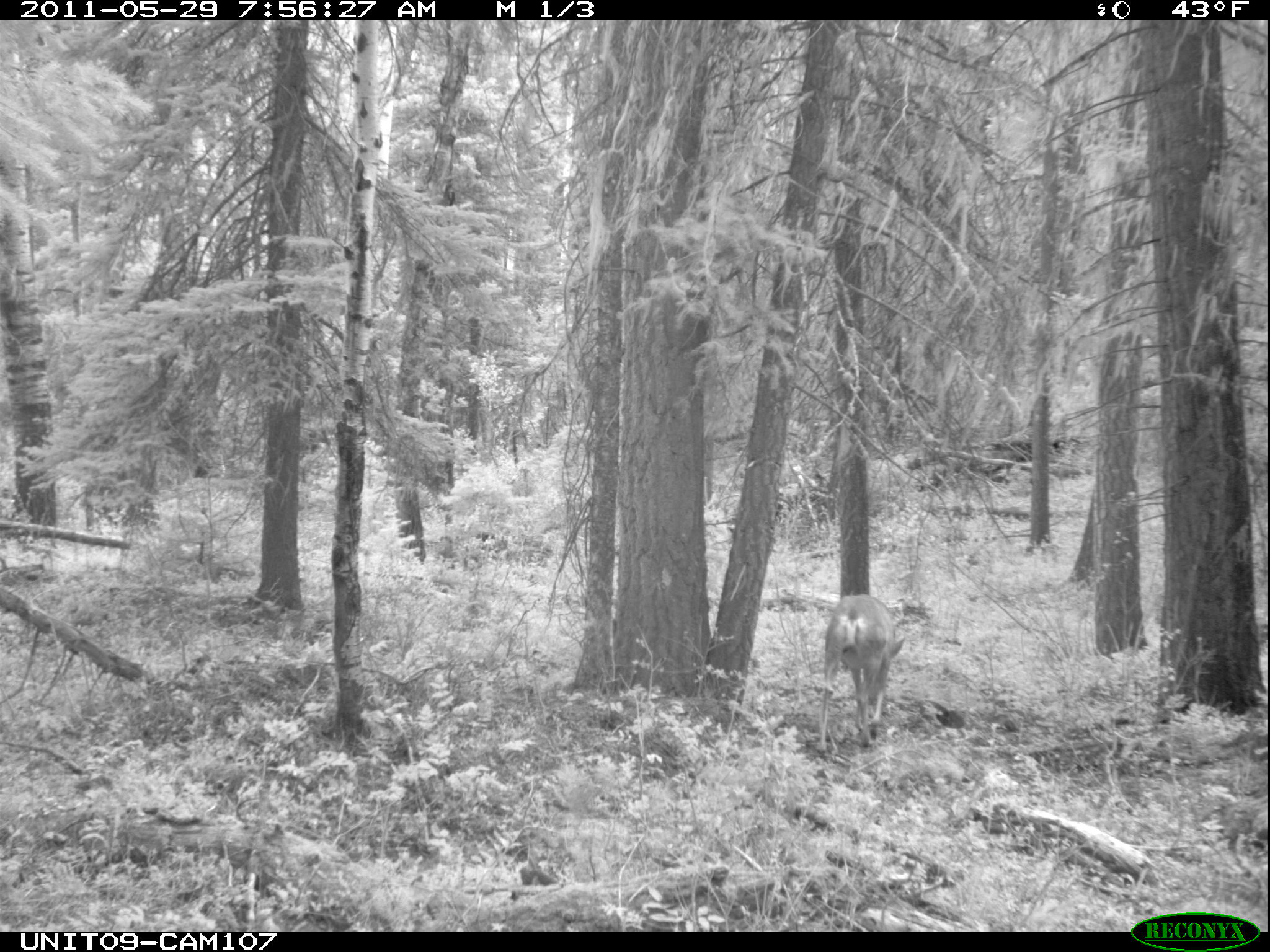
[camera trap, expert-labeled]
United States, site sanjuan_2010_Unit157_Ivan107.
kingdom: Animalia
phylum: Chordata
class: Mammalia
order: Artiodactyla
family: Cervidae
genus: Odocoileus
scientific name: Odocoileus hemionus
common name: mule deer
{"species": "Odocoileus hemionus (mule deer)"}